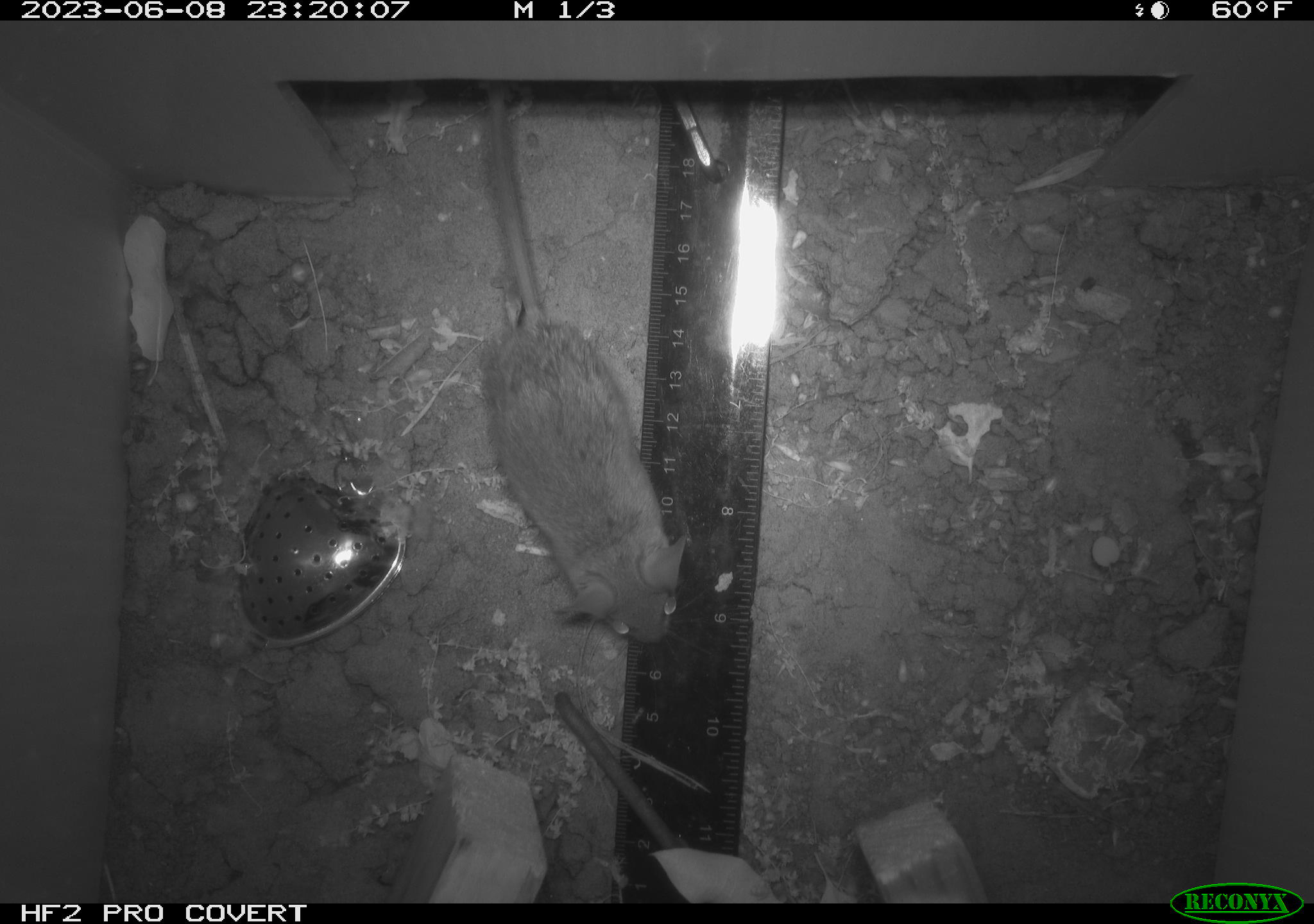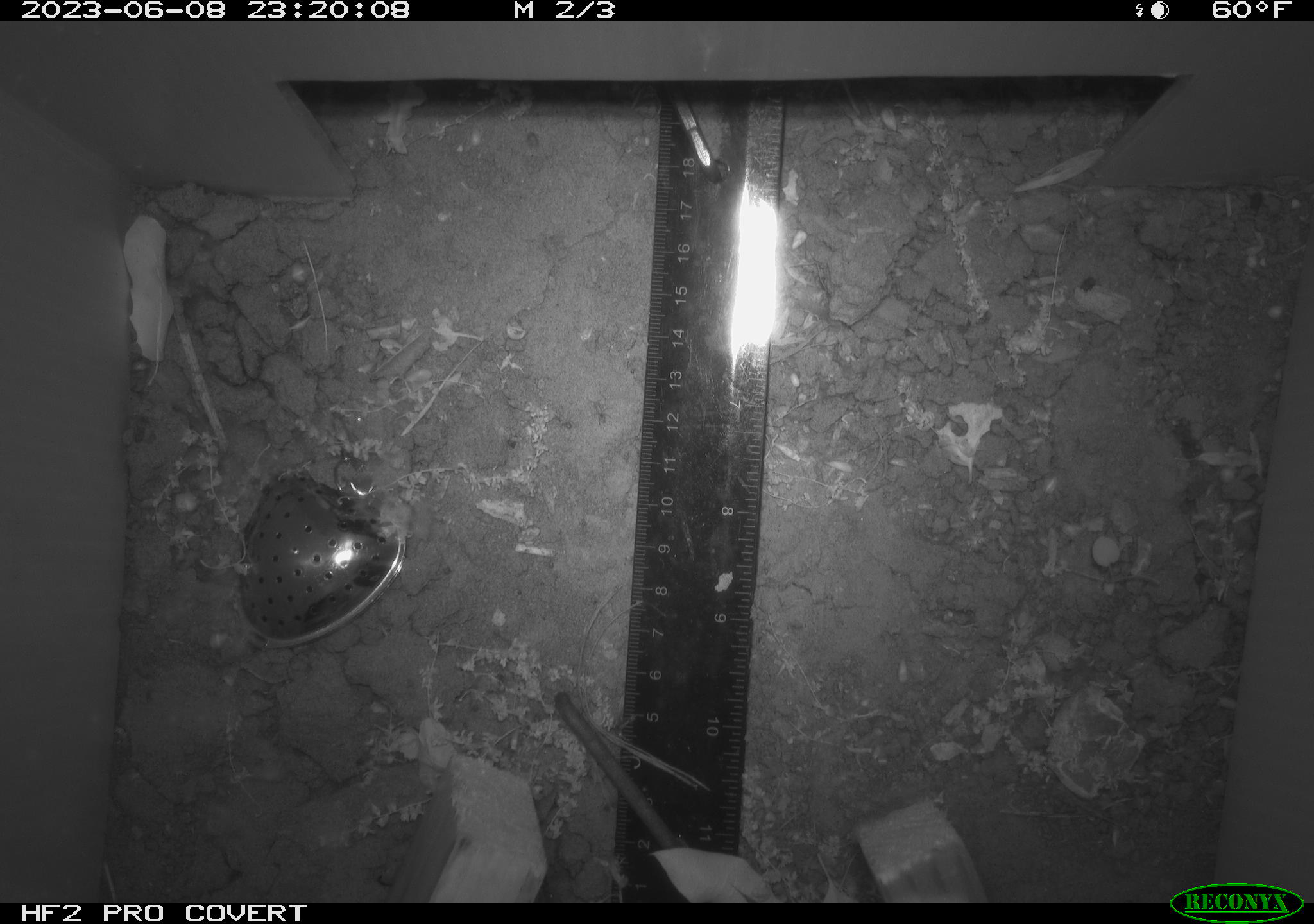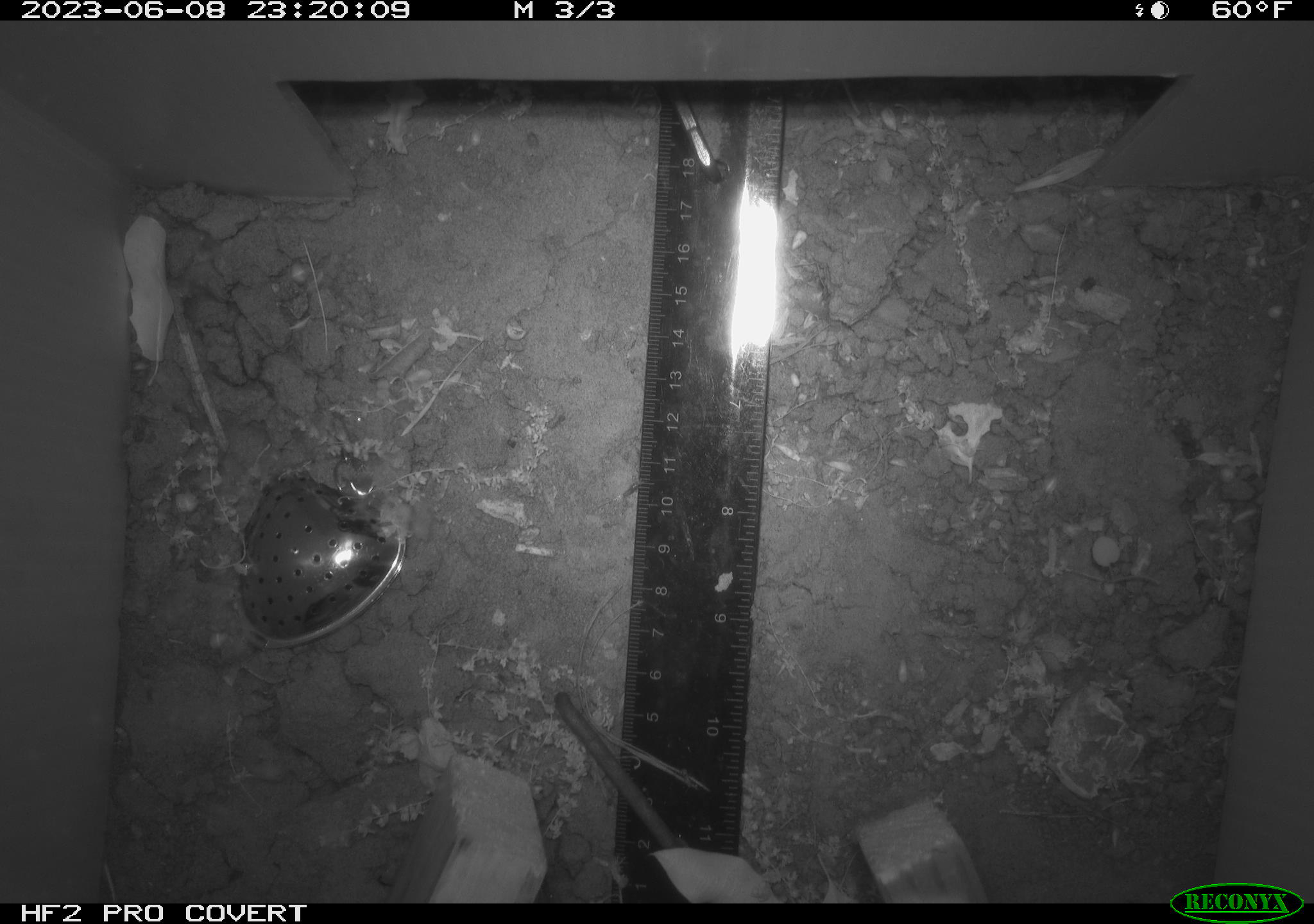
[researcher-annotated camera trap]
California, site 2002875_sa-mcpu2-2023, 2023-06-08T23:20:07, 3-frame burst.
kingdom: Animalia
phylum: Chordata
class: Mammalia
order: Rodentia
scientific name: Rodentia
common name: mouse species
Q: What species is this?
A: Mouse species (Rodentia).